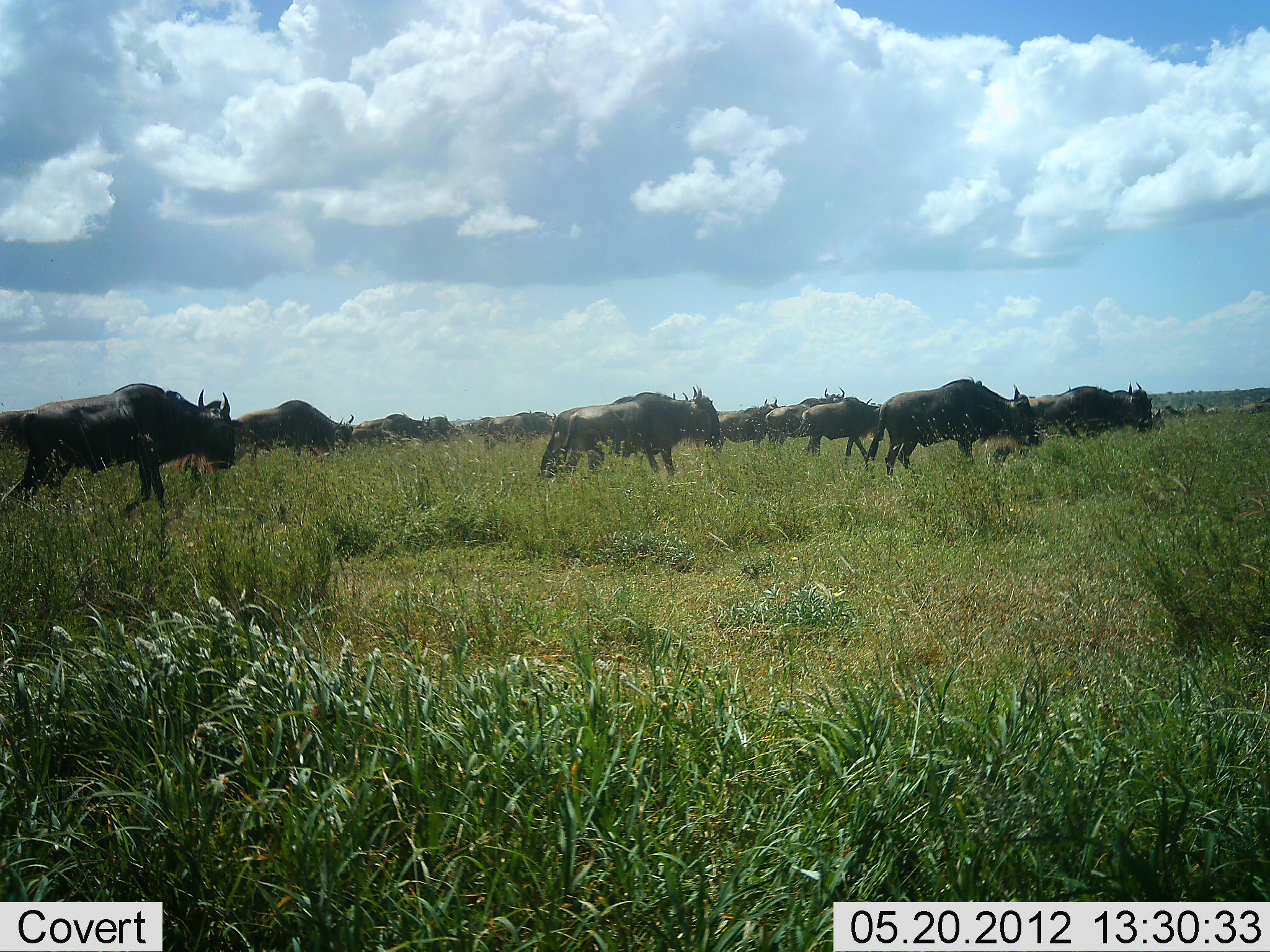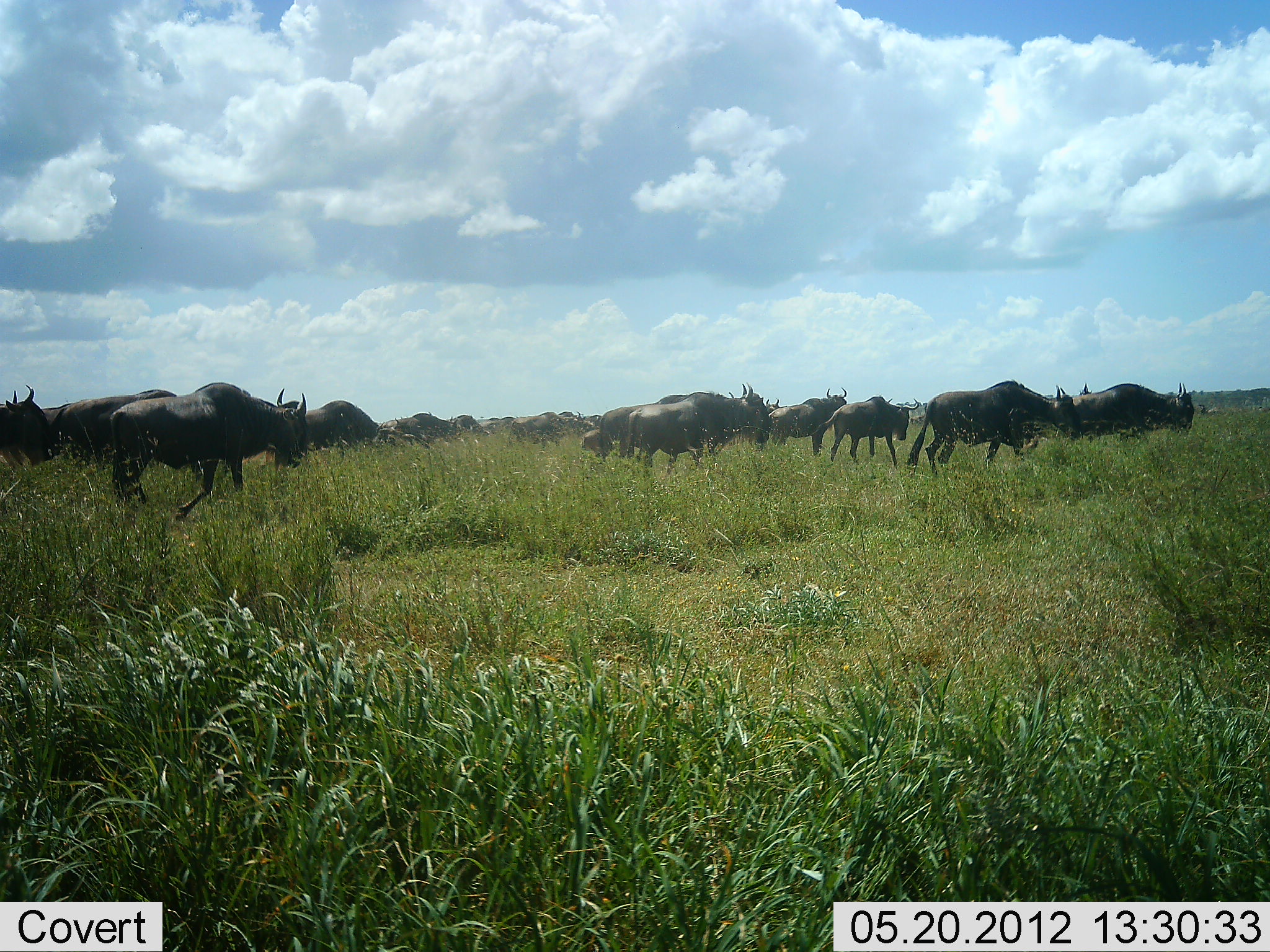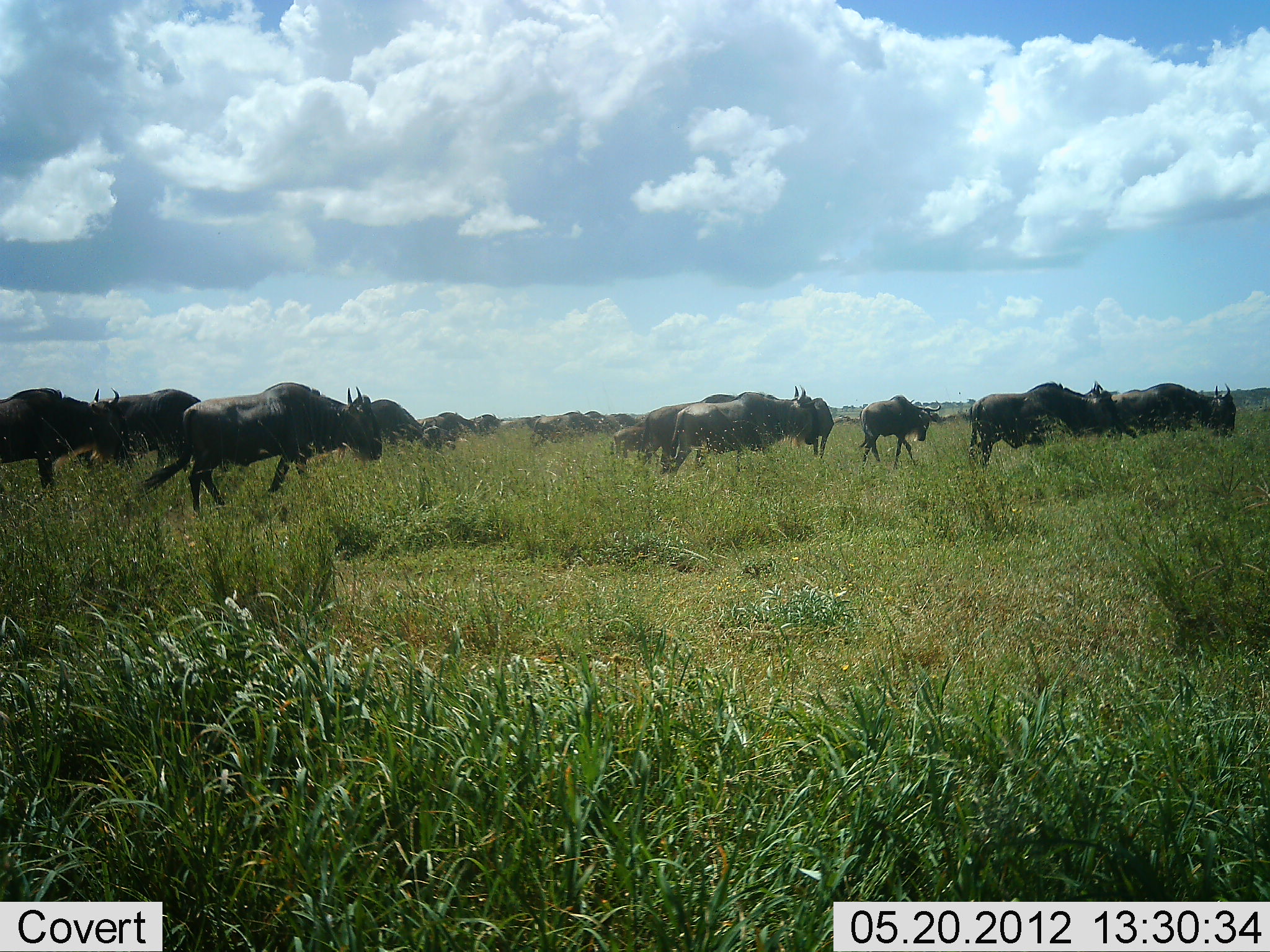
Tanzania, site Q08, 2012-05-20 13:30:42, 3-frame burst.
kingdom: Animalia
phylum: Chordata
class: Mammalia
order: Artiodactyla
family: Bovidae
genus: Connochaetes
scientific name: Connochaetes taurinus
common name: blue wildebeest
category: wildebeest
Wildebeest (blue wildebeest) (Connochaetes taurinus), count 11-50. Behavior (volunteer vote fractions): standing 30%, resting 10%, moving 90%, interacting 0%. Young present (vote fraction): 0%. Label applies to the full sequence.